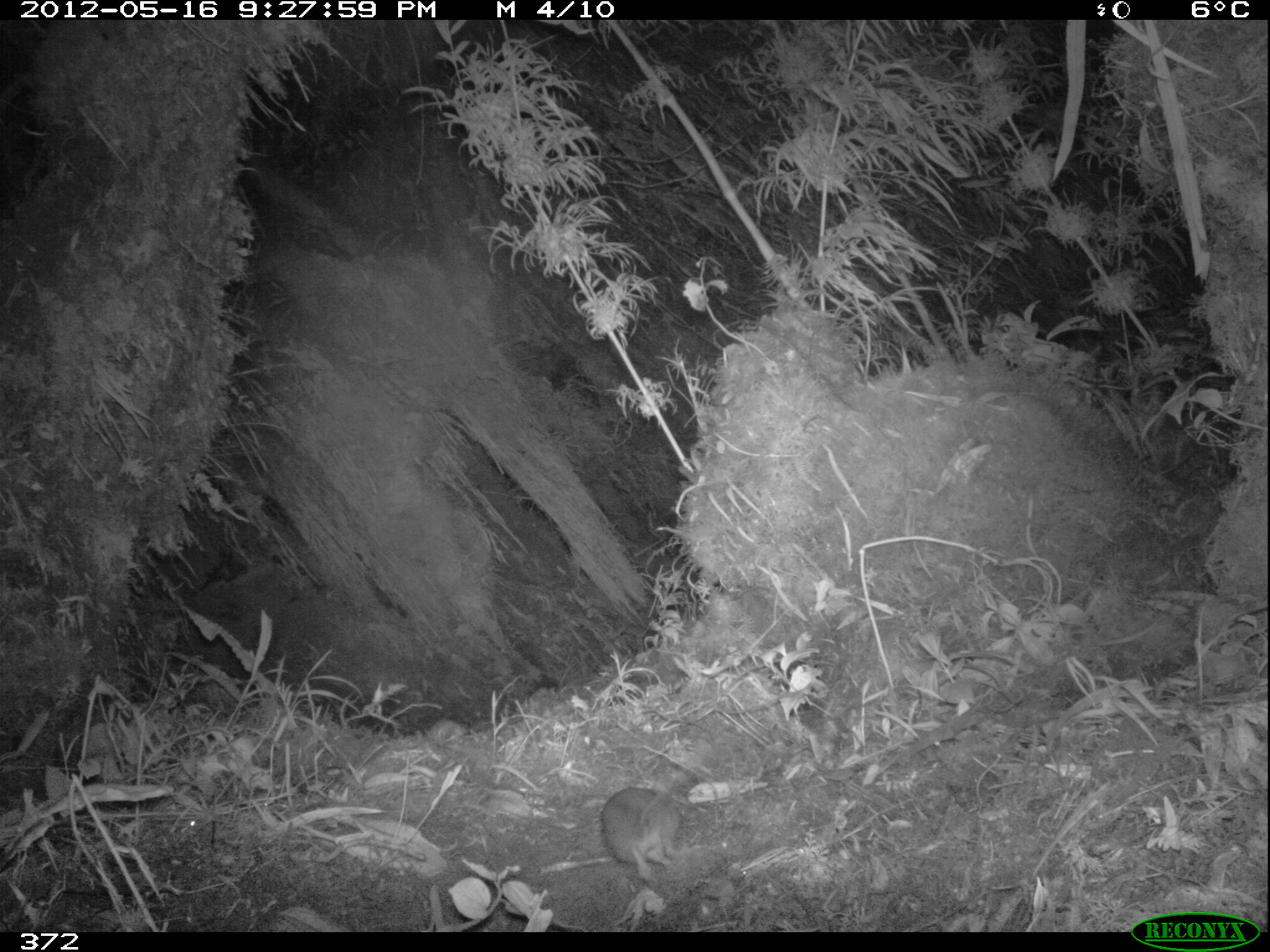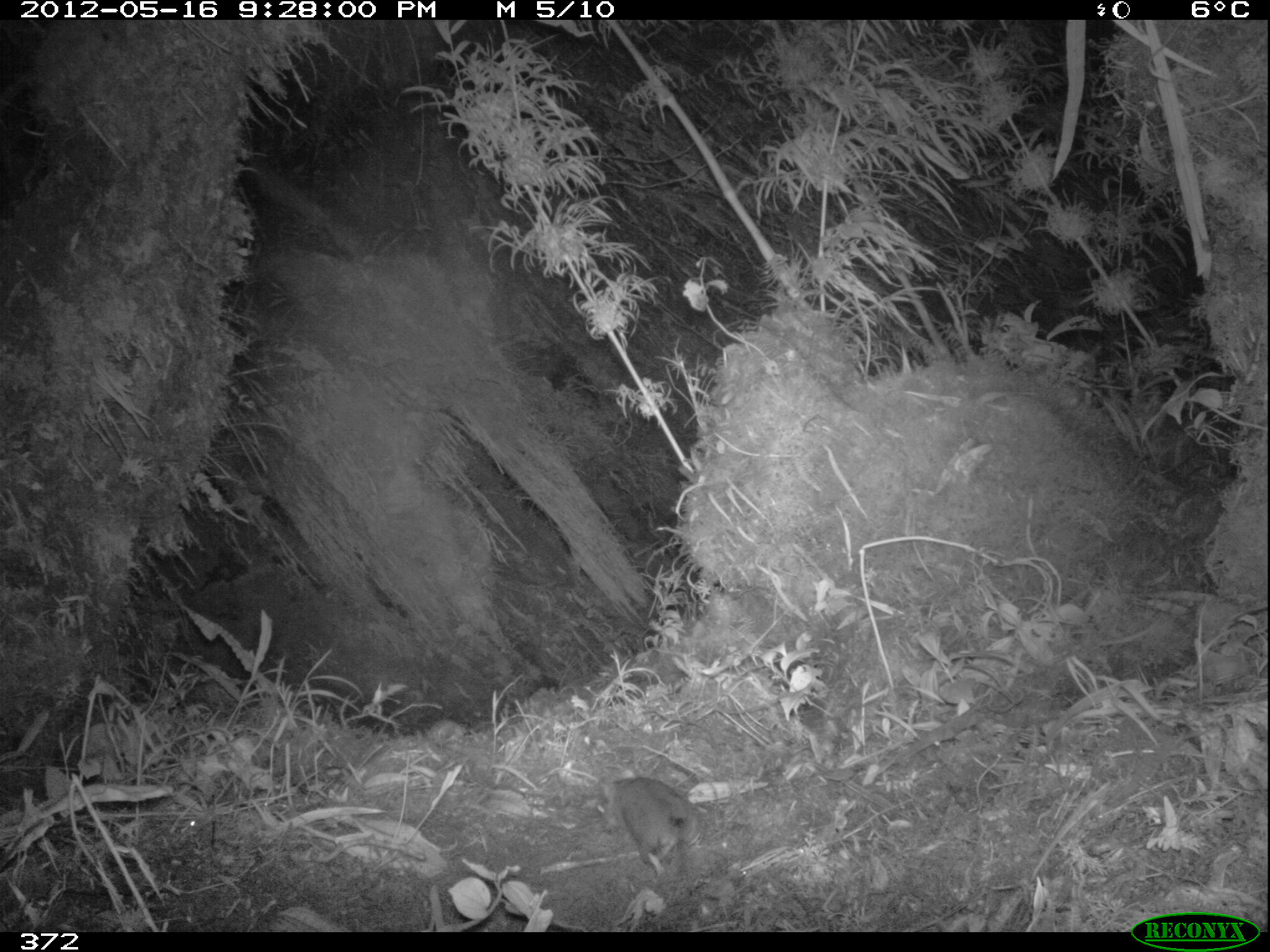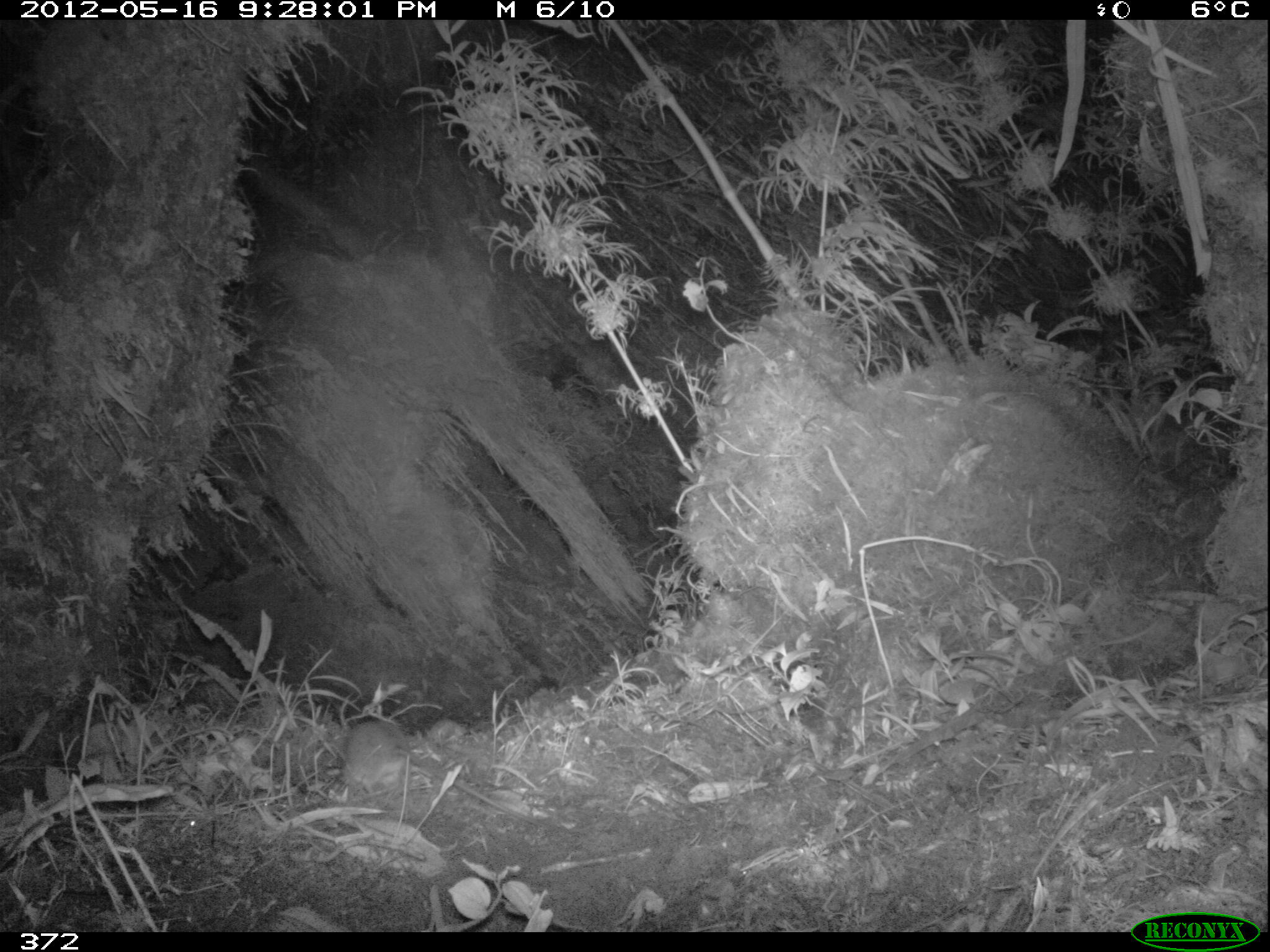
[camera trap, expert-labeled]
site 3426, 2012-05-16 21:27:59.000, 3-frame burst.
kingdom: Animalia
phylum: Chordata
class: Mammalia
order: Rodentia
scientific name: Rodentia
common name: rodents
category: unknown rodent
Unknown rodent (rodents) (Rodentia).